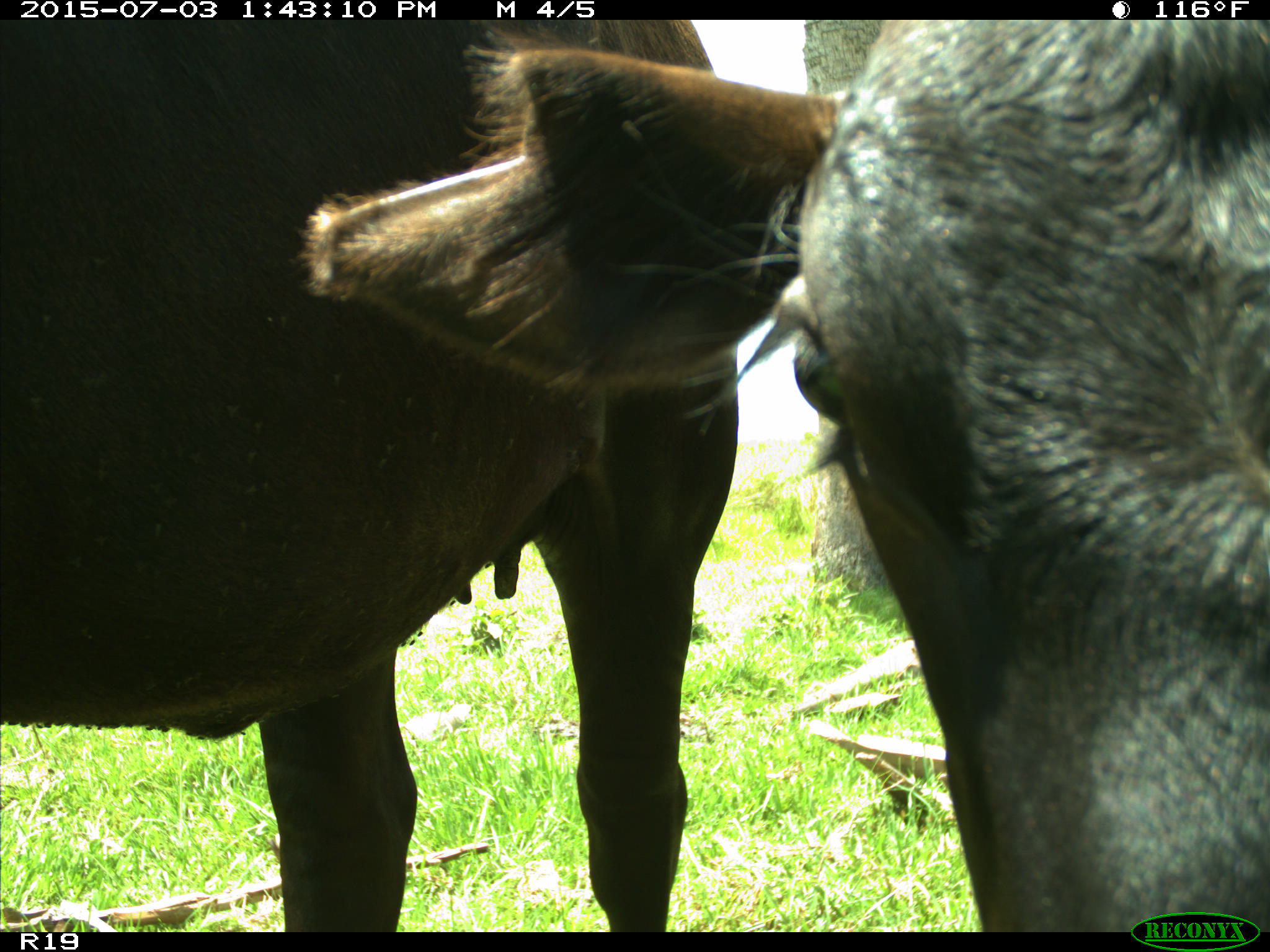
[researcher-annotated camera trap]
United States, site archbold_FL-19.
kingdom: Animalia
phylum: Chordata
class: Mammalia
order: Artiodactyla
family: Bovidae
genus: Bos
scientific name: Bos taurus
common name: domestic cow